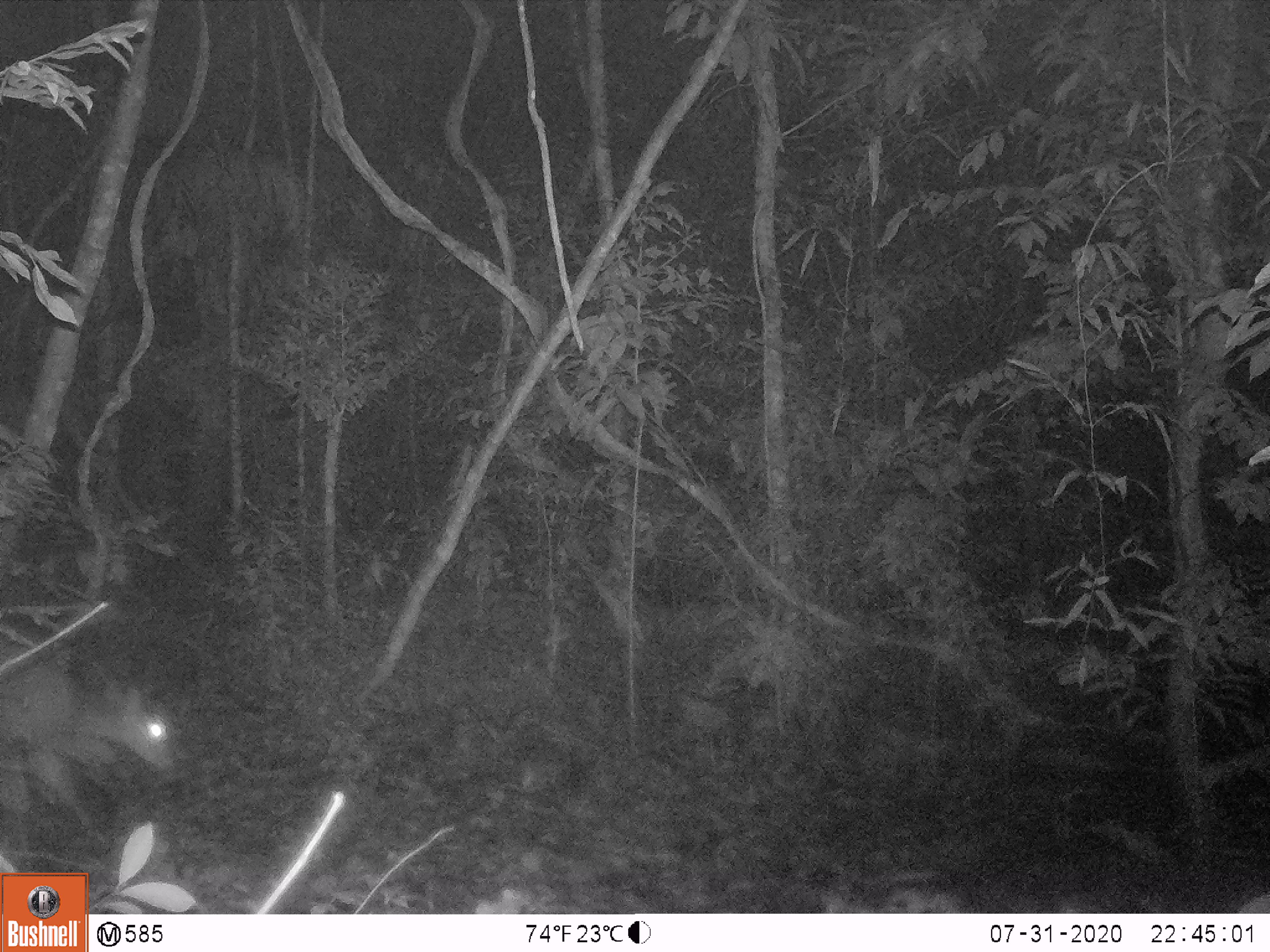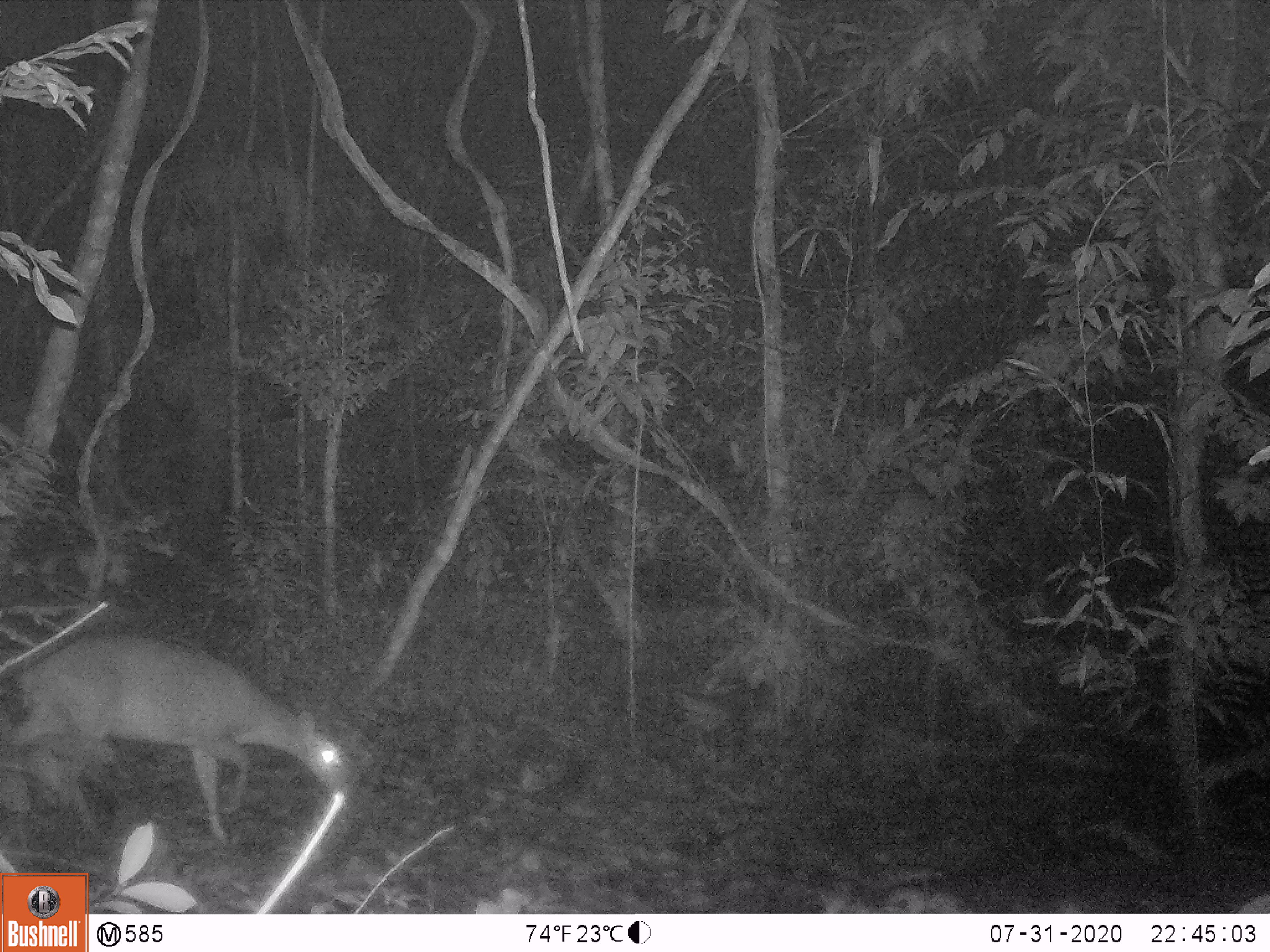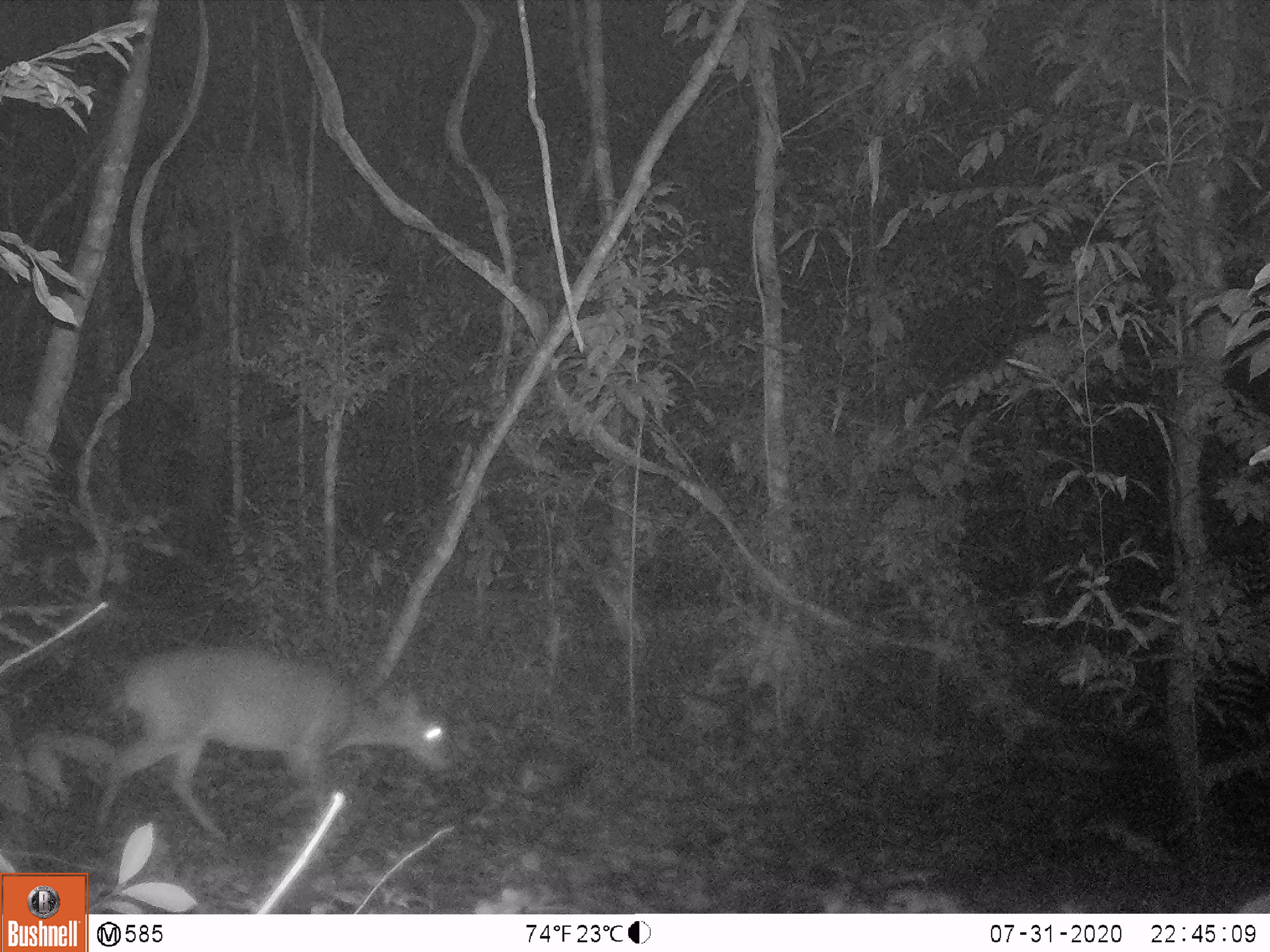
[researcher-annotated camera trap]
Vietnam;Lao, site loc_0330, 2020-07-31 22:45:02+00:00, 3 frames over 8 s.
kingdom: Animalia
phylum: Chordata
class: Mammalia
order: Artiodactyla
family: Cervidae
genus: Muntiacus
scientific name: Muntiacus vuquangensis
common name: large-antlered muntjac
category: large antlered muntjac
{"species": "large antlered muntjac (large-antlered muntjac) (Muntiacus vuquangensis)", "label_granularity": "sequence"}